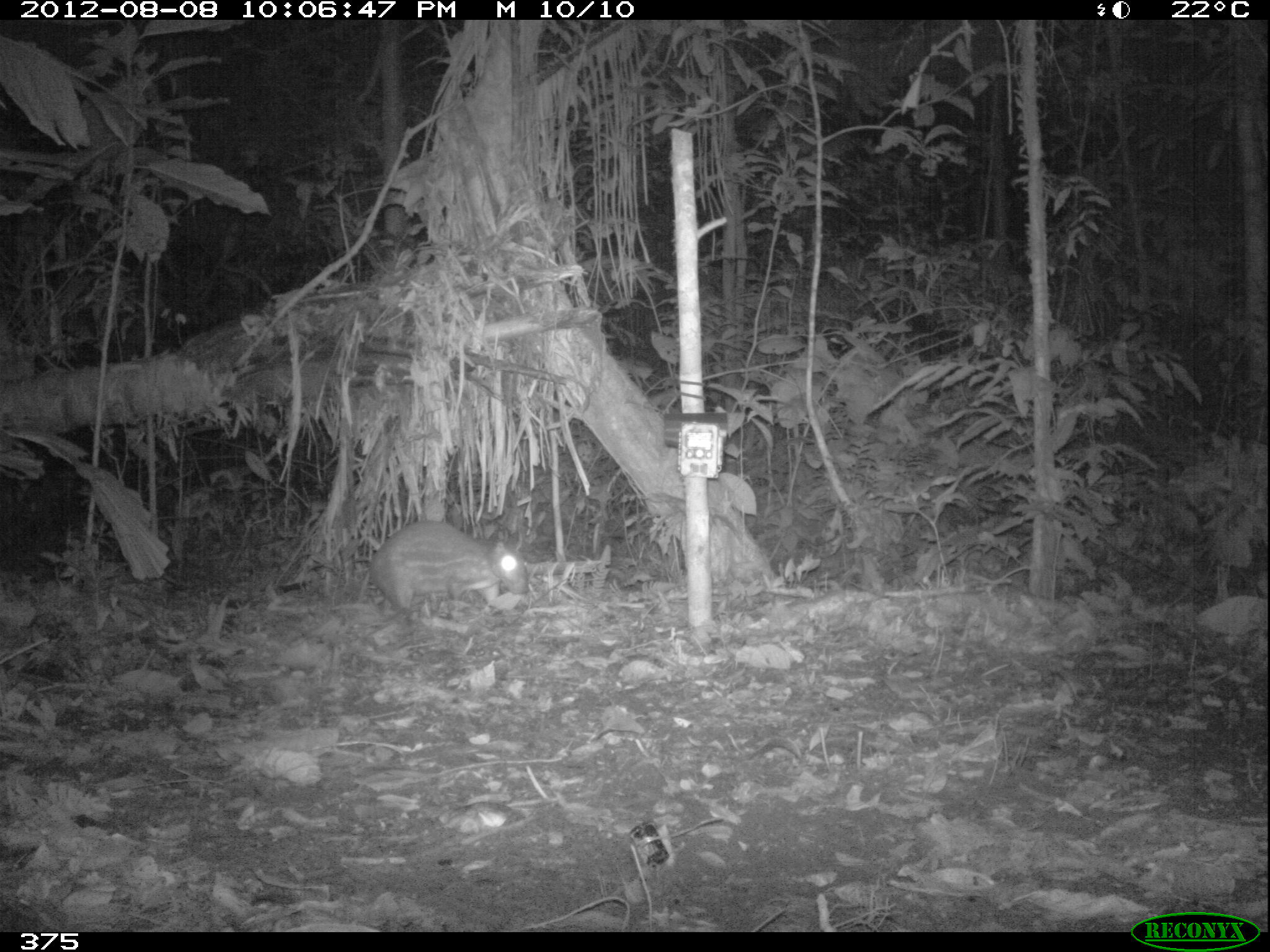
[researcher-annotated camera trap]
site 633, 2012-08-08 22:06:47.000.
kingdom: Animalia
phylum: Chordata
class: Mammalia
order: Rodentia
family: Cuniculidae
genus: Cuniculus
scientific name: Cuniculus paca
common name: spotted paca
Cuniculus paca (spotted paca).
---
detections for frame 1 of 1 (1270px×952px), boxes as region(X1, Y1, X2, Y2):
cuniculus paca: region(366, 518, 530, 620)